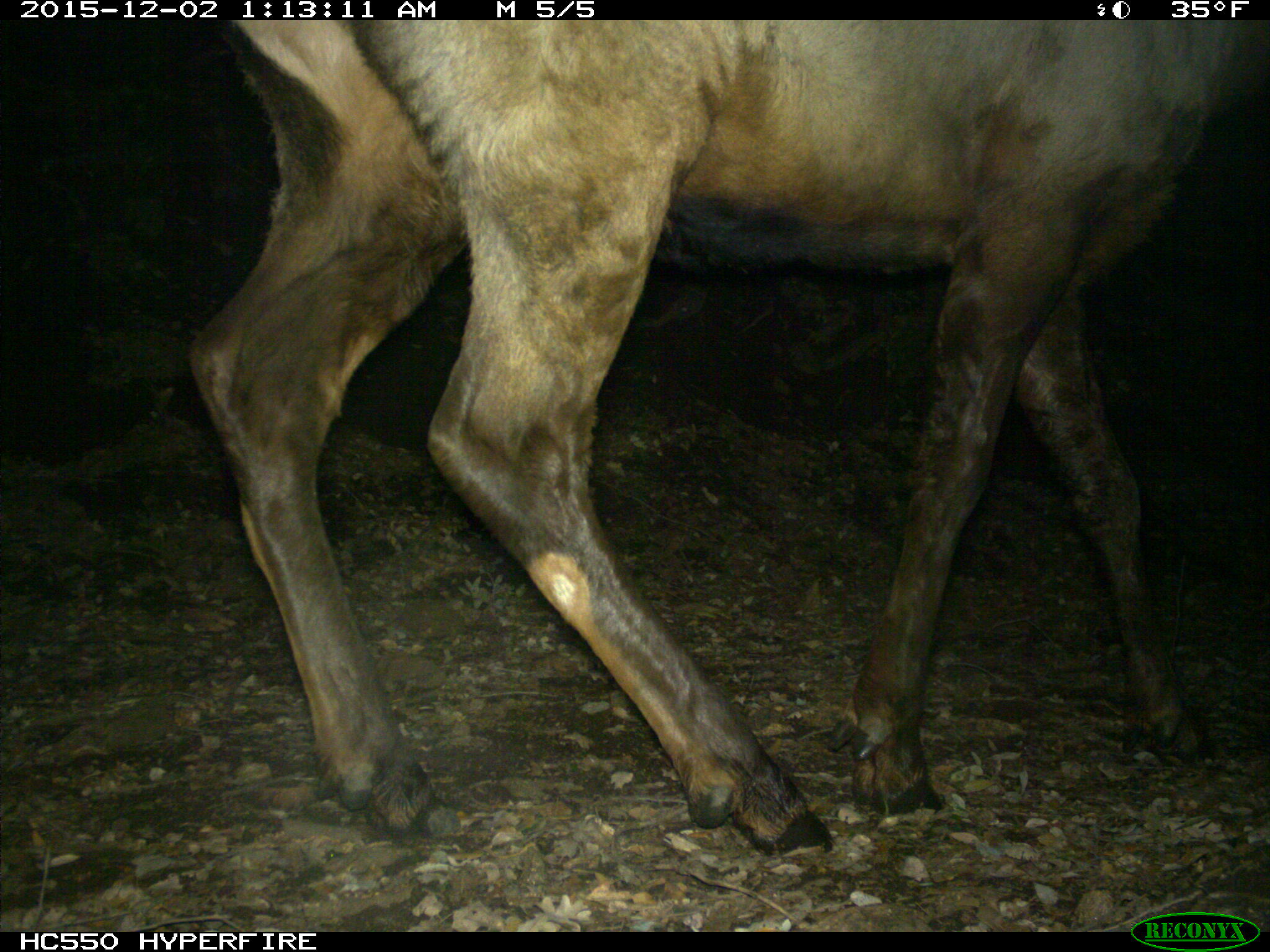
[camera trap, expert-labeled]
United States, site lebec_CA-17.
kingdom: Animalia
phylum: Chordata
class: Mammalia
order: Artiodactyla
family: Cervidae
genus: Cervus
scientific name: Cervus canadensis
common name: elk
Cervus canadensis (elk).